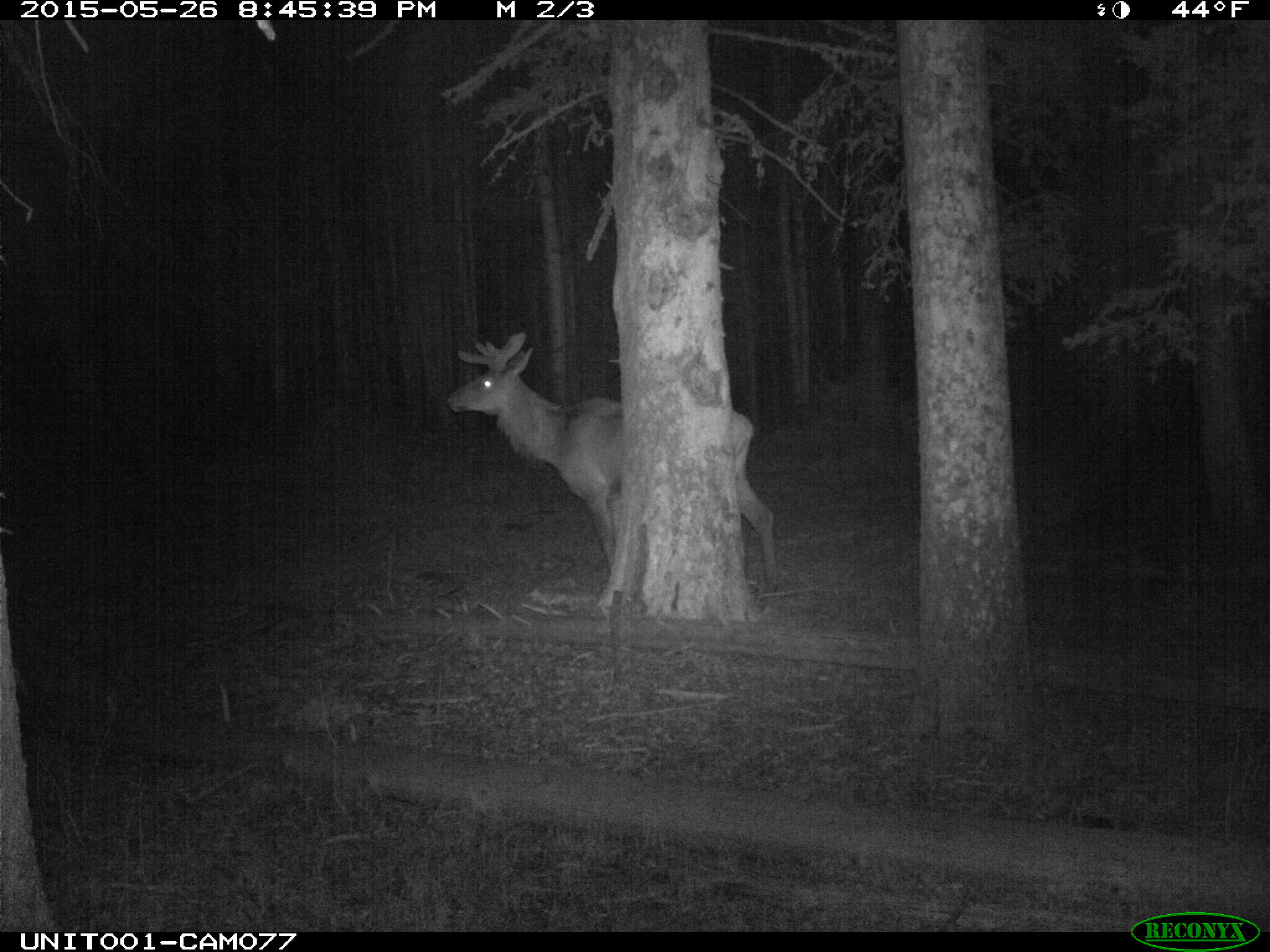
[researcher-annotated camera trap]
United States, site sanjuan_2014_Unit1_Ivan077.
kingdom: Animalia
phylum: Chordata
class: Mammalia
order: Artiodactyla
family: Cervidae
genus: Cervus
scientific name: Cervus elaphus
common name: red deer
Cervus elaphus (red deer).